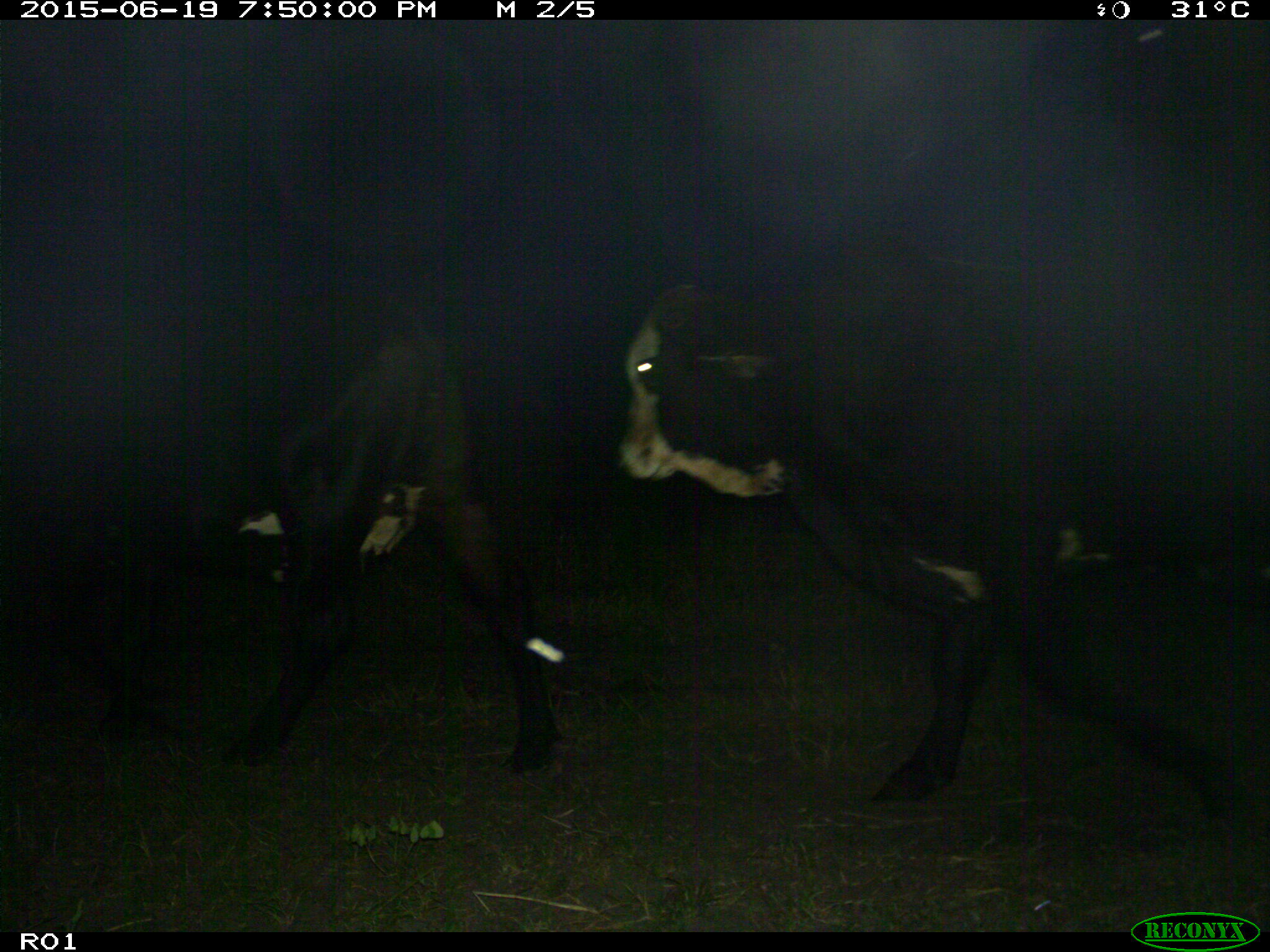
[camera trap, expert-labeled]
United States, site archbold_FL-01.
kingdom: Animalia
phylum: Chordata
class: Mammalia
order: Artiodactyla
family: Bovidae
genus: Bos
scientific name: Bos taurus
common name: domestic cow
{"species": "Bos taurus (domestic cow)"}